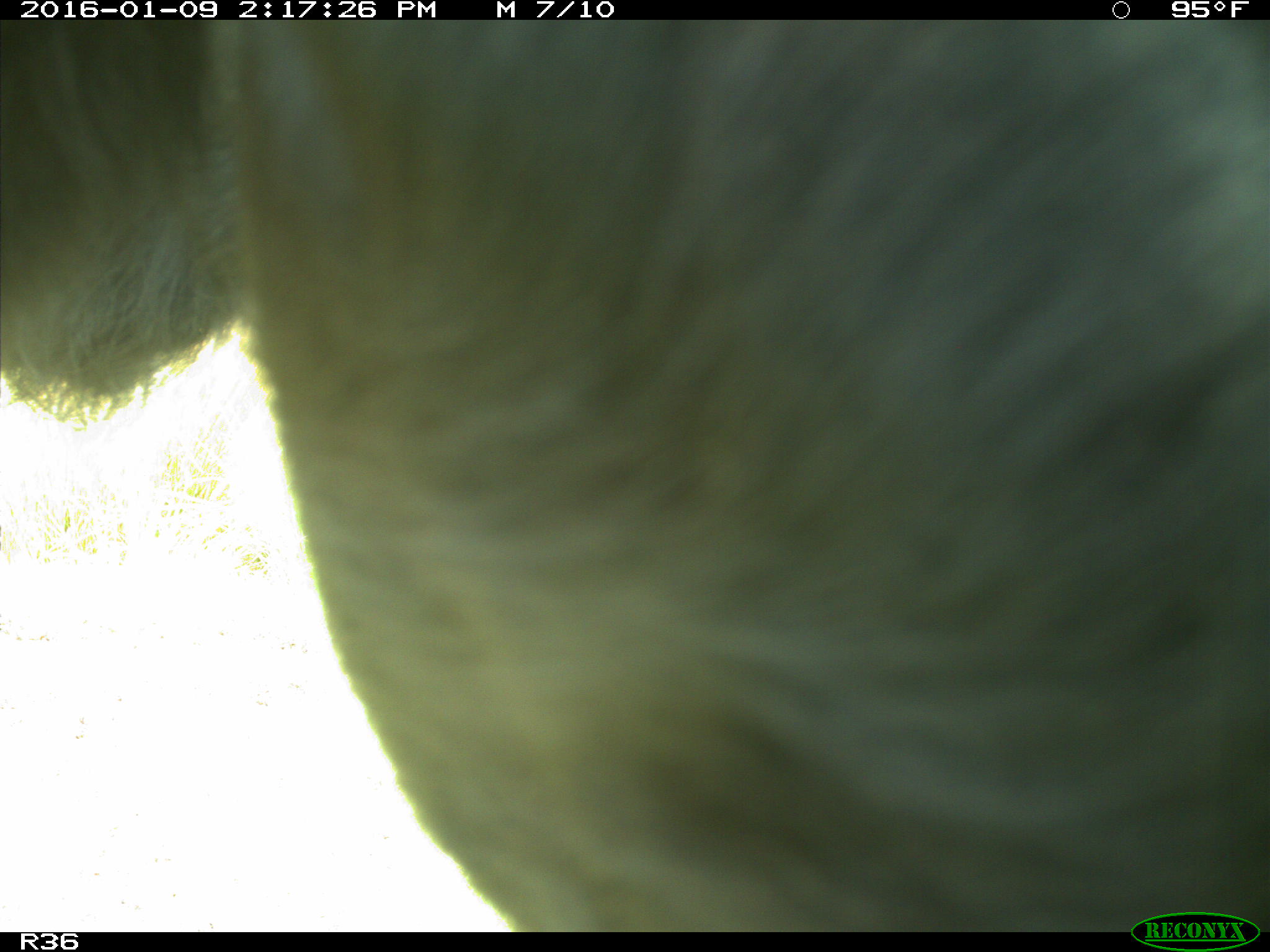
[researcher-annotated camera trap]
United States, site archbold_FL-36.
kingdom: Animalia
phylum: Chordata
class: Mammalia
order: Artiodactyla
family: Bovidae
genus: Bos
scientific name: Bos taurus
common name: domestic cow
Bos taurus (domestic cow).